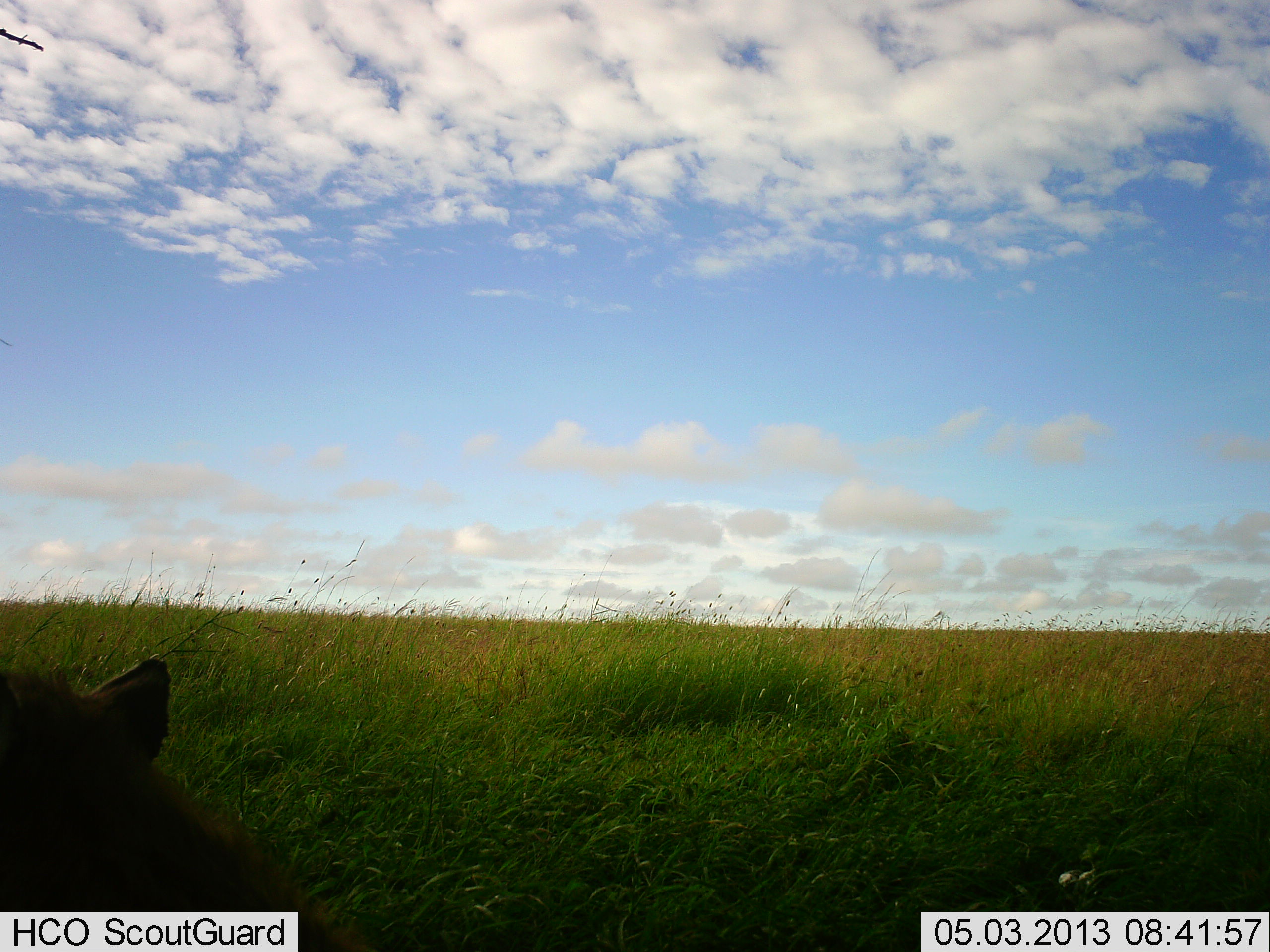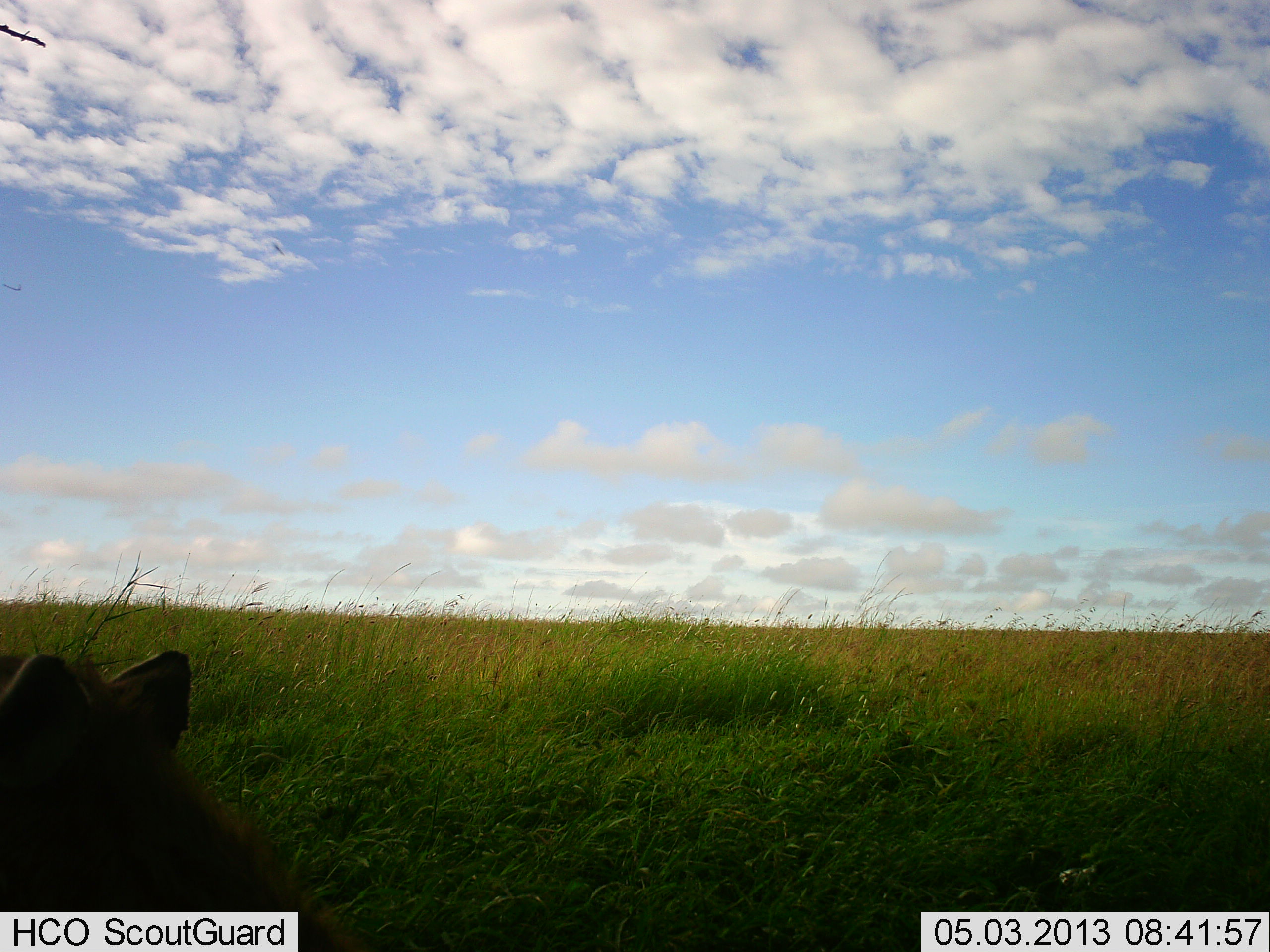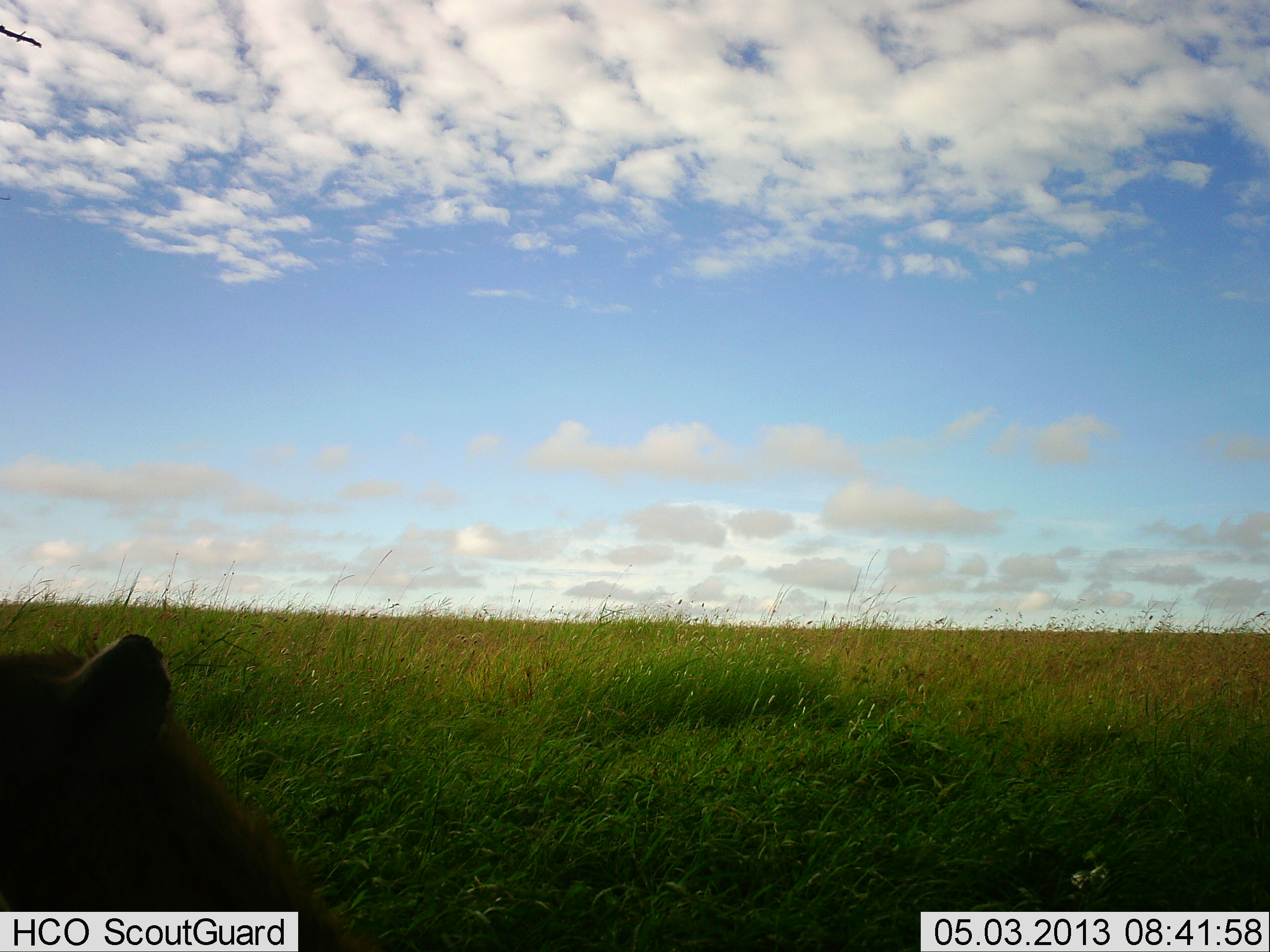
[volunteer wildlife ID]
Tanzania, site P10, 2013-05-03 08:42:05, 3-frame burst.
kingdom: Animalia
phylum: Chordata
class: Mammalia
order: Carnivora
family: Hyaenidae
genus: Crocuta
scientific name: Crocuta crocuta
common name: spotted hyena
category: hyenaspotted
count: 1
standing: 50%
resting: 33%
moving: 17%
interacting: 0%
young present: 0%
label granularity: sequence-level